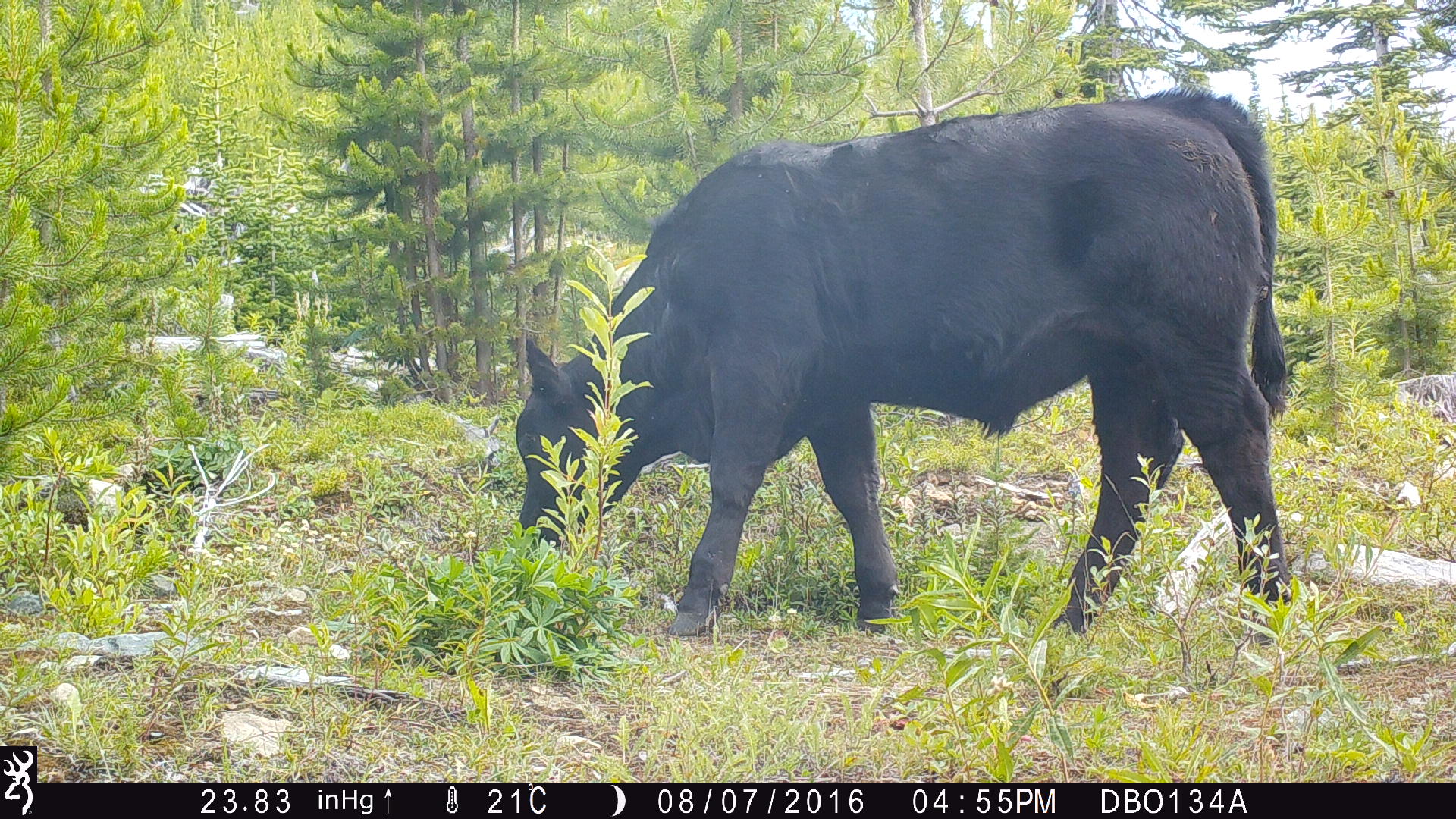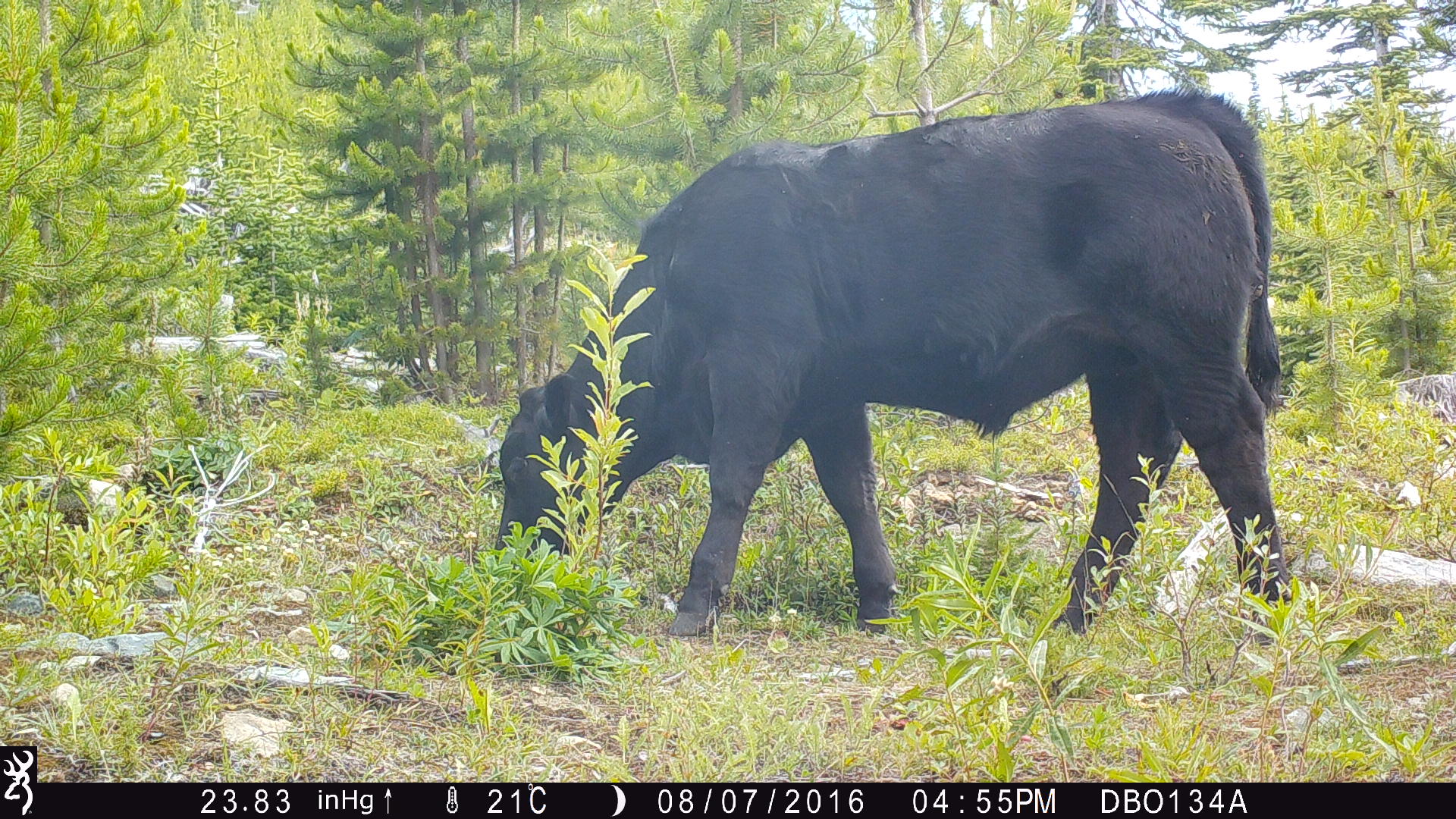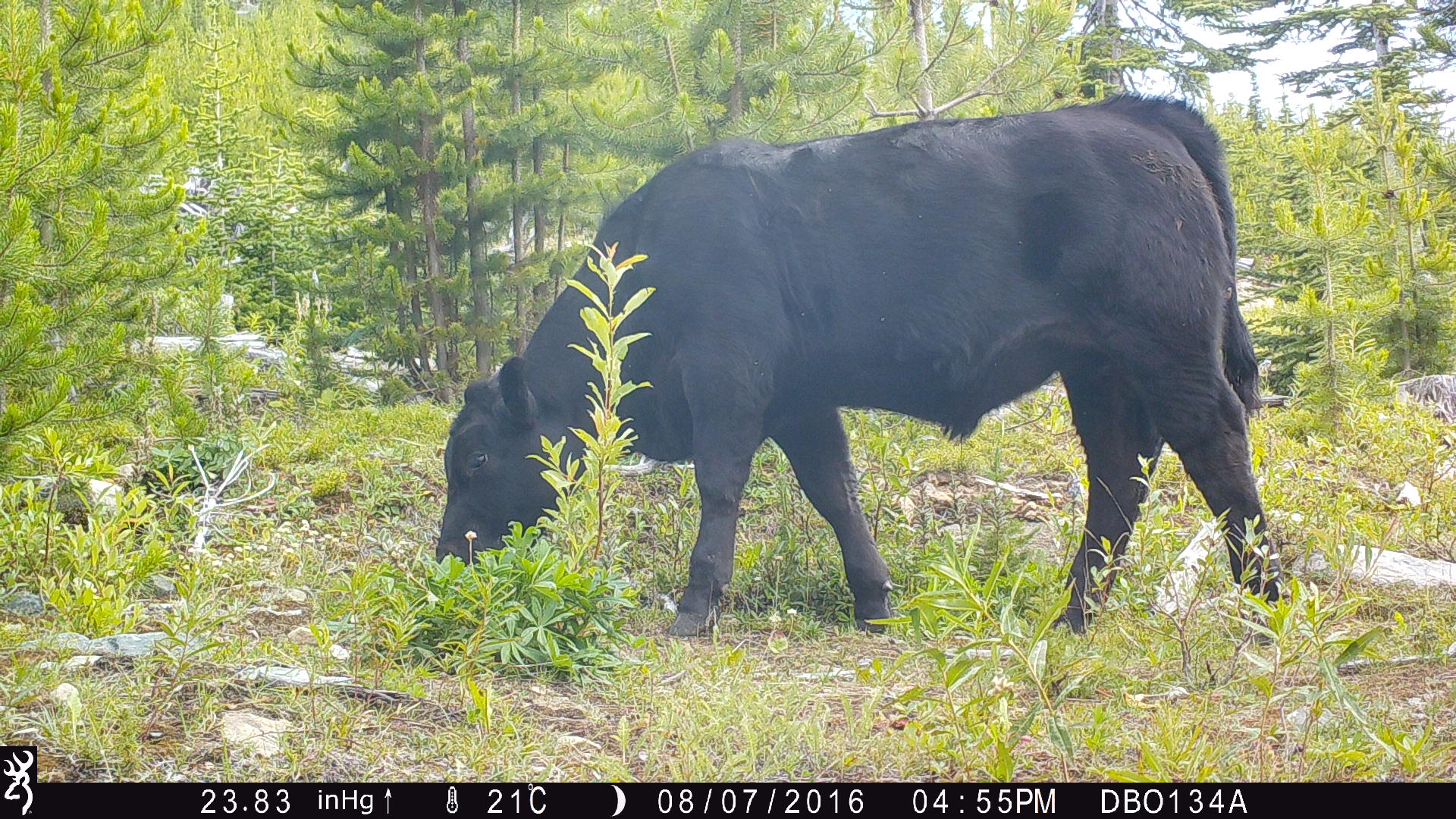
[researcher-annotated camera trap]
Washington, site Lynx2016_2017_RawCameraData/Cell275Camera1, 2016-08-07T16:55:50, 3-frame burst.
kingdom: Animalia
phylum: Chordata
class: Mammalia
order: Artiodactyla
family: Bovidae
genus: Bos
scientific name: Bos taurus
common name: domestic cattle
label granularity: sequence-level